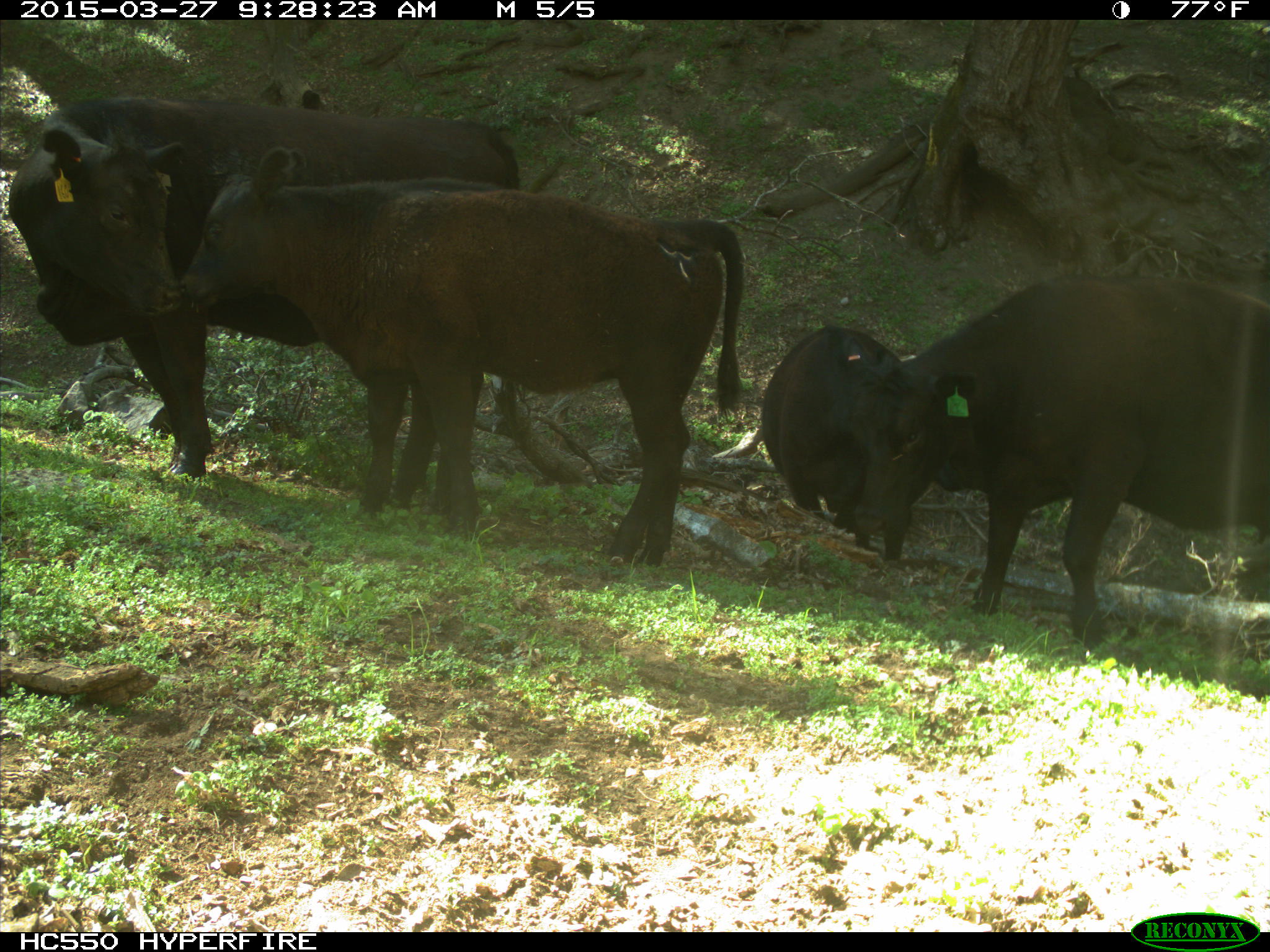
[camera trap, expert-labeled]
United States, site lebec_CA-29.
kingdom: Animalia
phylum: Chordata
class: Mammalia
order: Artiodactyla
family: Bovidae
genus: Bos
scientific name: Bos taurus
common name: domestic cow